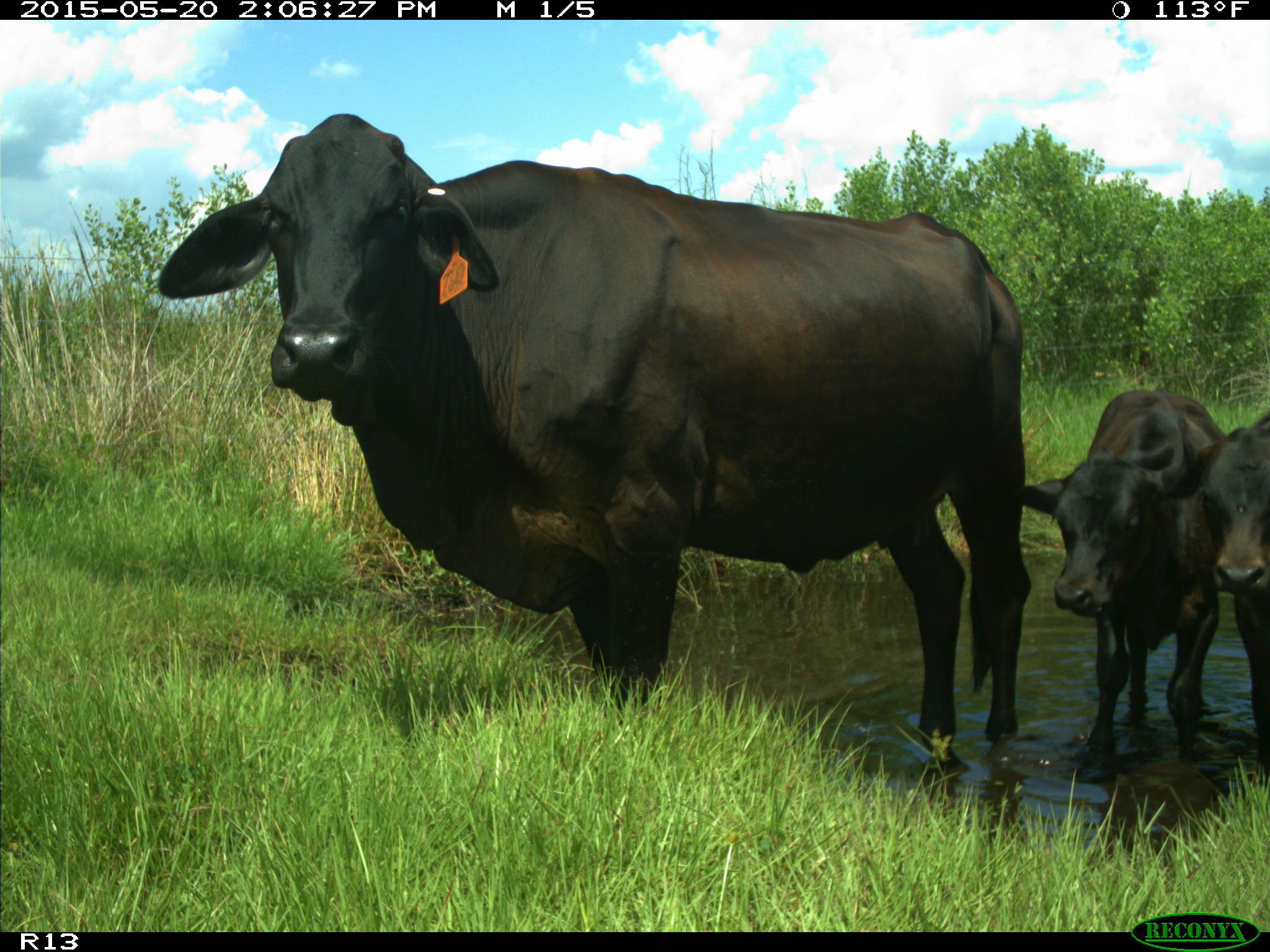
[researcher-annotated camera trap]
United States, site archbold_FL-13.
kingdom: Animalia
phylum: Chordata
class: Mammalia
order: Artiodactyla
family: Bovidae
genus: Bos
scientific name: Bos taurus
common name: domestic cow